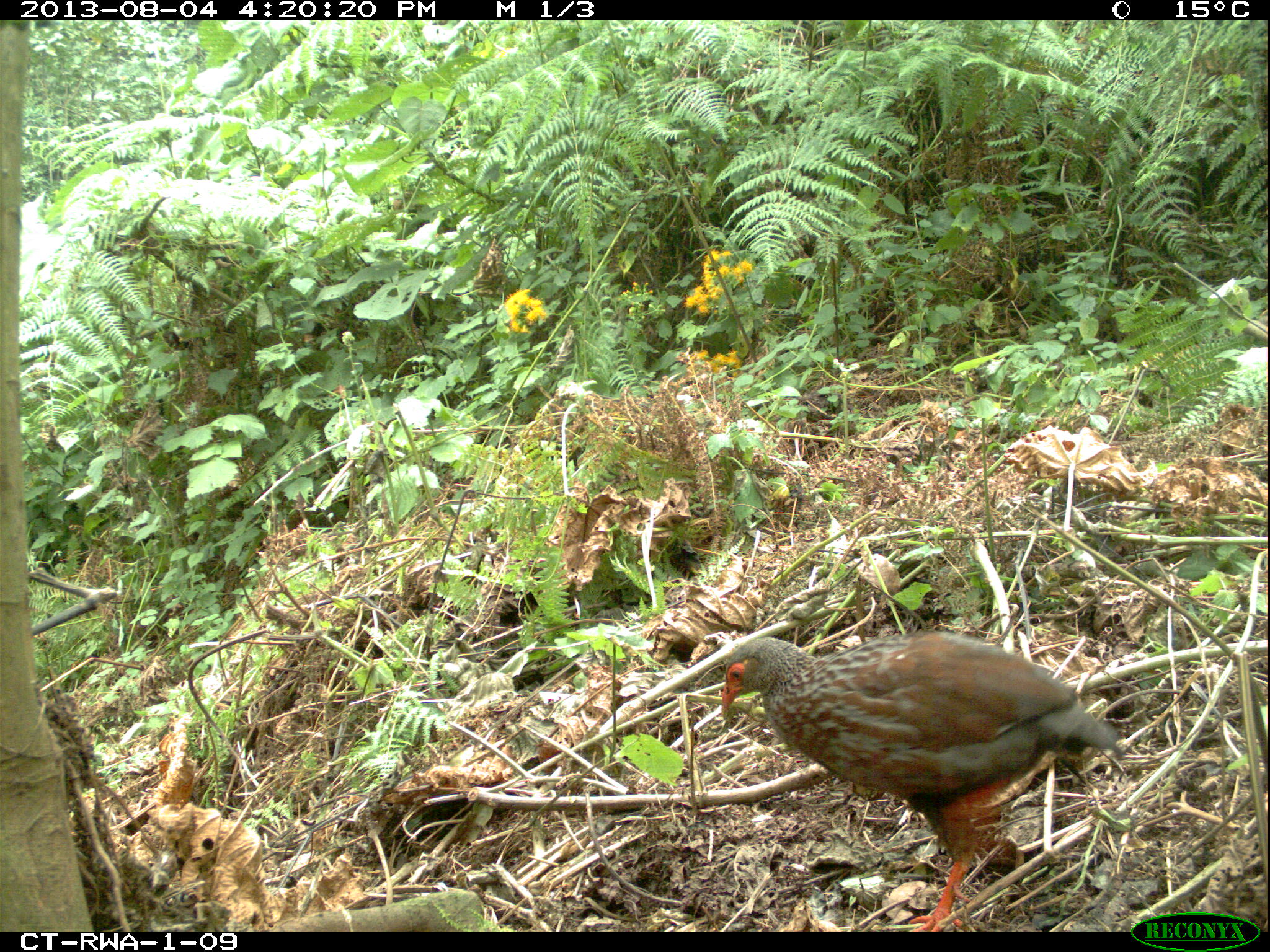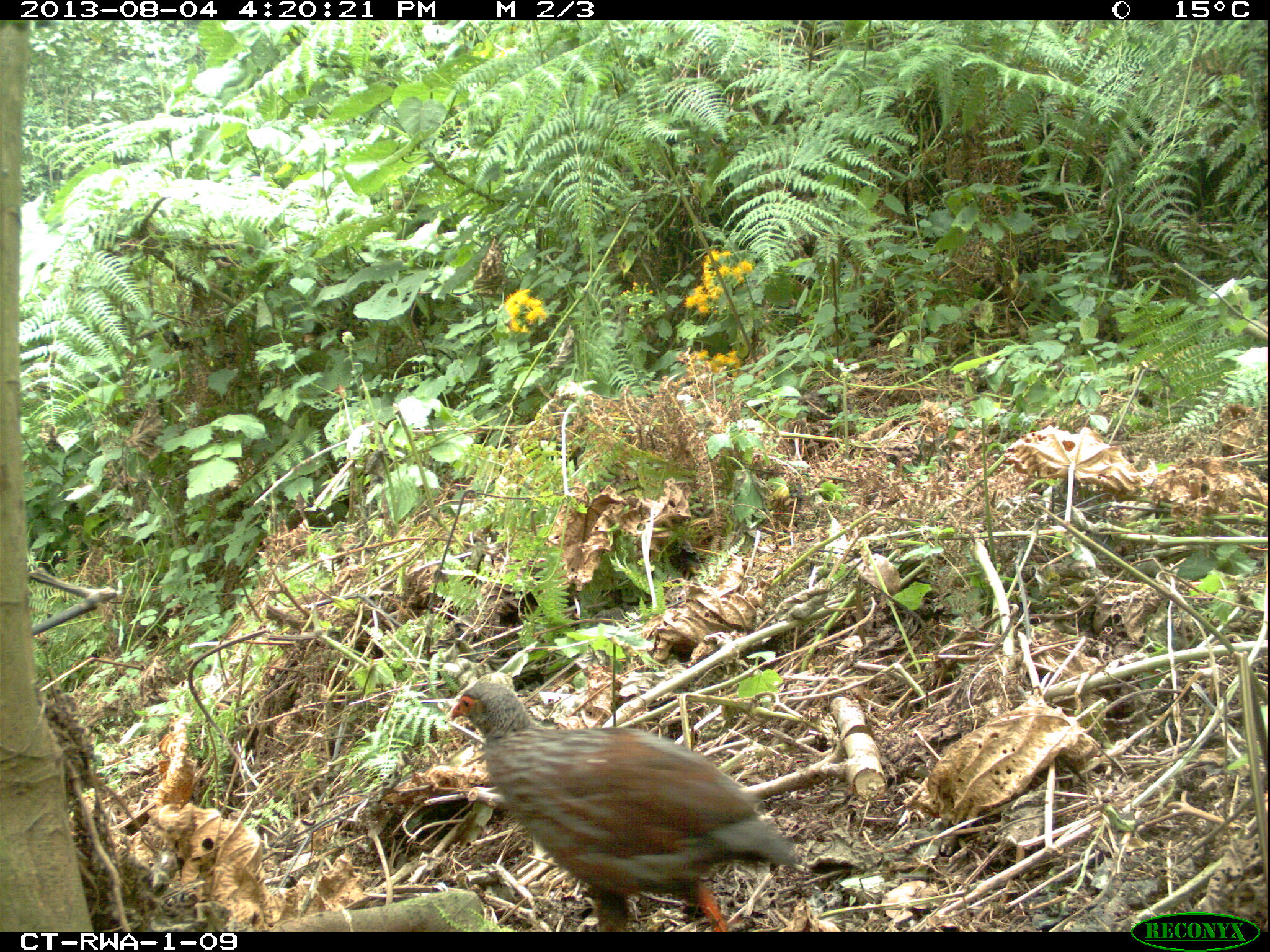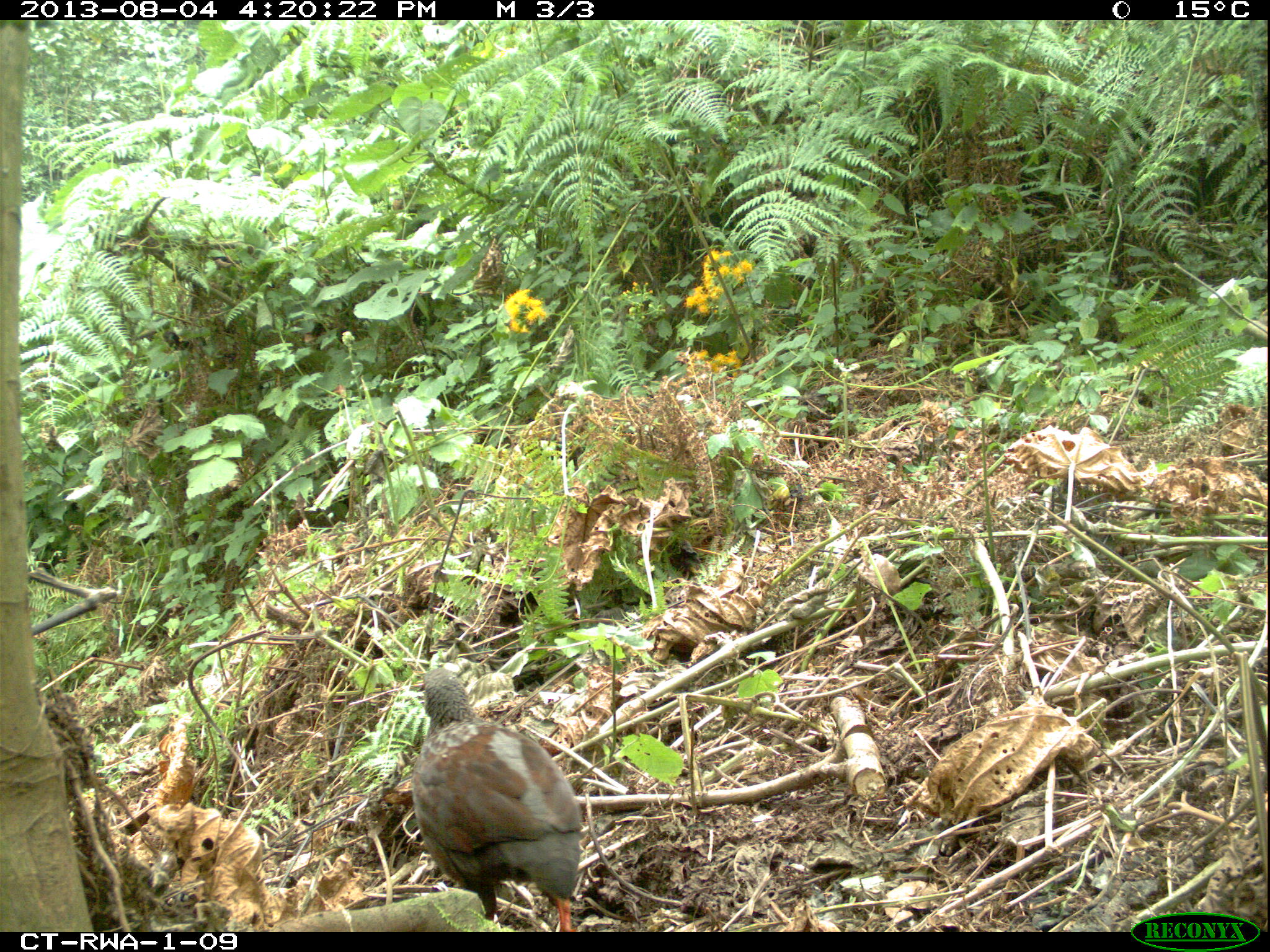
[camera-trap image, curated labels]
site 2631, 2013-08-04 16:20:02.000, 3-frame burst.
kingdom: Animalia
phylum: Chordata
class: Aves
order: Galliformes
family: Phasianidae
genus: Pternistis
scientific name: Pternistis nobilis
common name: handsome francolin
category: francolinus nobilis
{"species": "francolinus nobilis (handsome francolin) (Pternistis nobilis)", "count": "1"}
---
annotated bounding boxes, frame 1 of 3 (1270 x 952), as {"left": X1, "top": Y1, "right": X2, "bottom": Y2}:
francolinus nobilis: {"left": 719, "top": 635, "right": 1119, "bottom": 931}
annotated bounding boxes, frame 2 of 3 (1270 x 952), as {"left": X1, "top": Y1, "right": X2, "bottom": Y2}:
francolinus nobilis: {"left": 444, "top": 682, "right": 802, "bottom": 927}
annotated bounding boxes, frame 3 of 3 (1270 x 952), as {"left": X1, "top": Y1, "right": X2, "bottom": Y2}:
francolinus nobilis: {"left": 406, "top": 666, "right": 583, "bottom": 929}